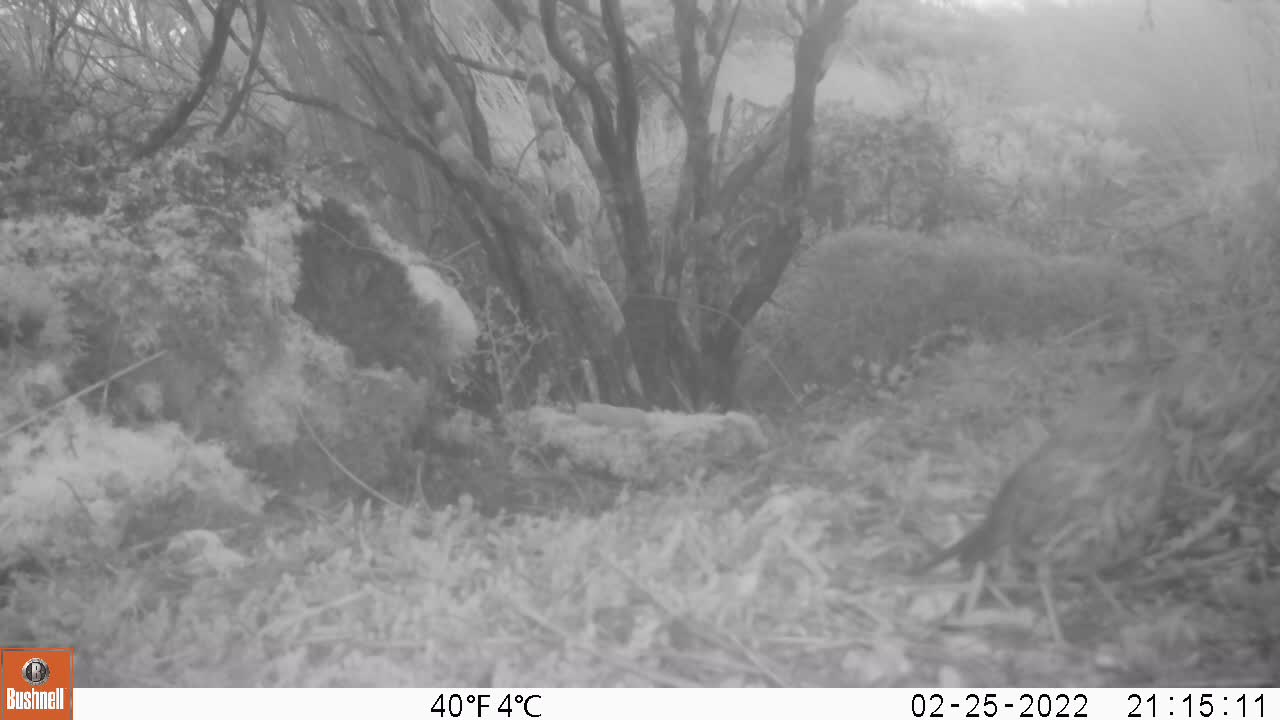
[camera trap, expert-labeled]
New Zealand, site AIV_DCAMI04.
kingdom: Animalia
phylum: Chordata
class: Aves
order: Passeriformes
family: Turdidae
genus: Turdus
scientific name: Turdus philomelos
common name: song thrush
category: thrush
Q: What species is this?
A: Thrush (song thrush) (Turdus philomelos).